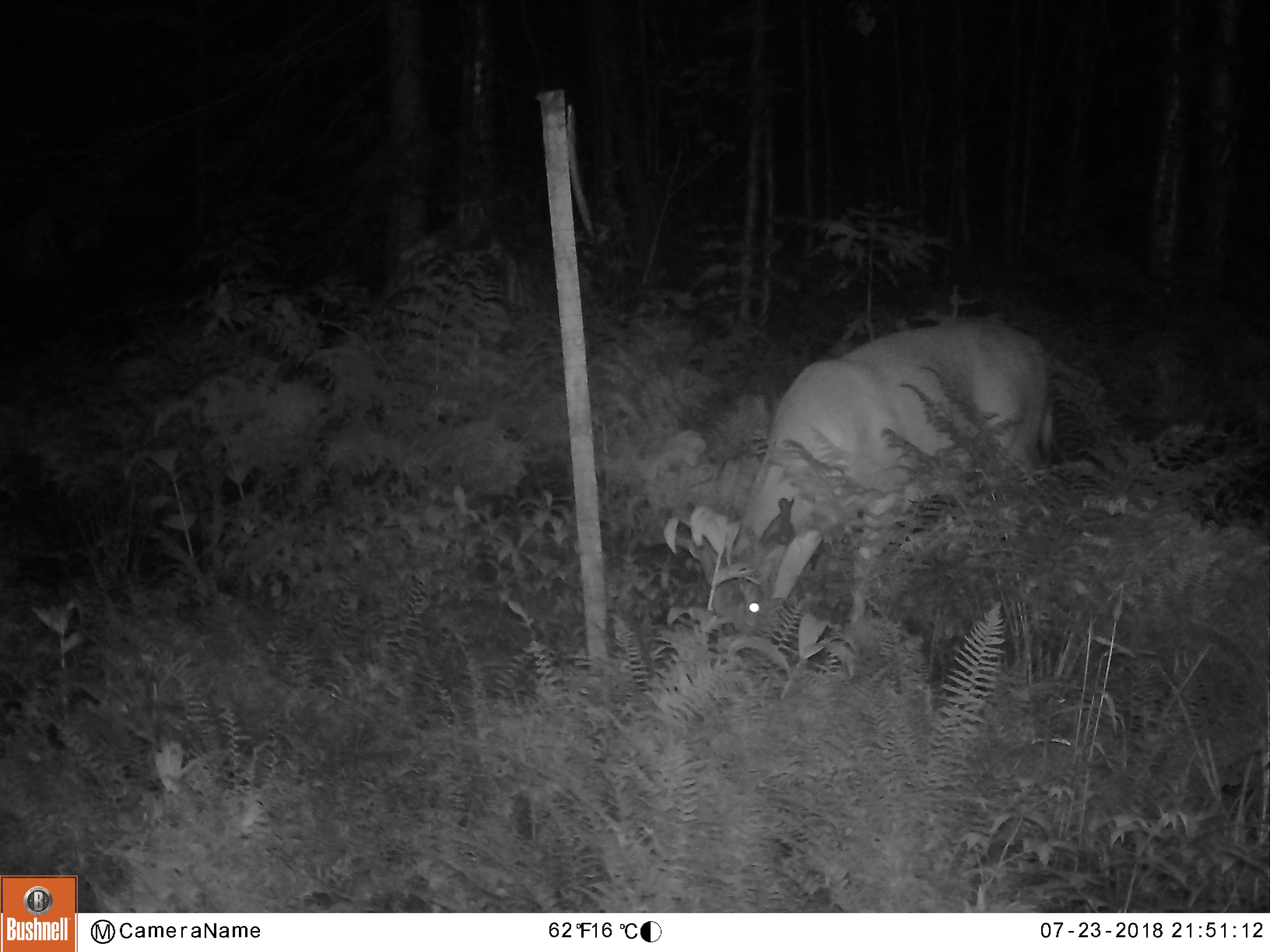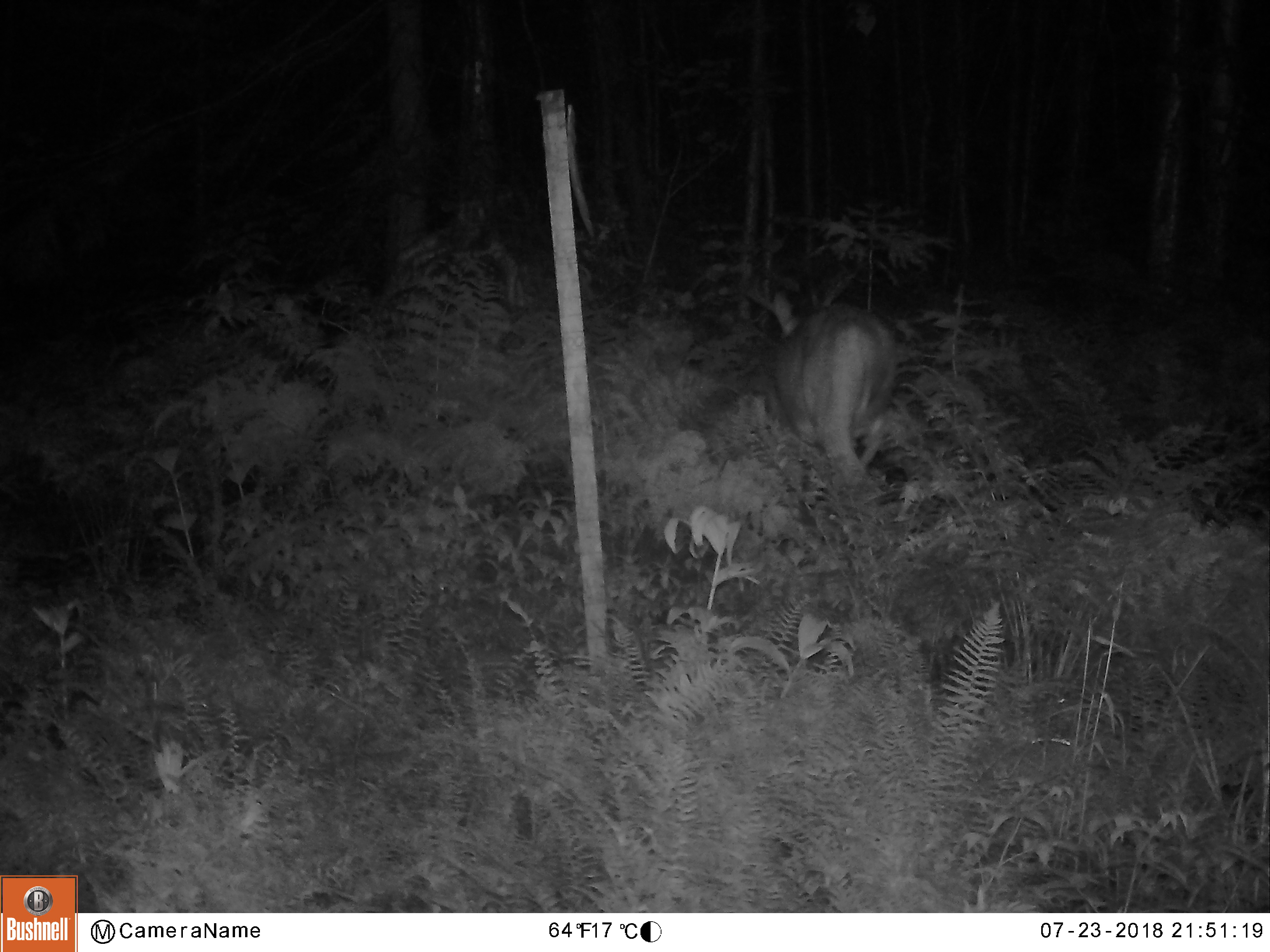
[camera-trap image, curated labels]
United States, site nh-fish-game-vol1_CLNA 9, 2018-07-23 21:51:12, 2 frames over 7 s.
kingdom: Animalia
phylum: Chordata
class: Mammalia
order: Artiodactyla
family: Cervidae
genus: Odocoileus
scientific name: Odocoileus virginianus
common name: white-tailed deer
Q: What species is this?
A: White-tailed deer (Odocoileus virginianus).